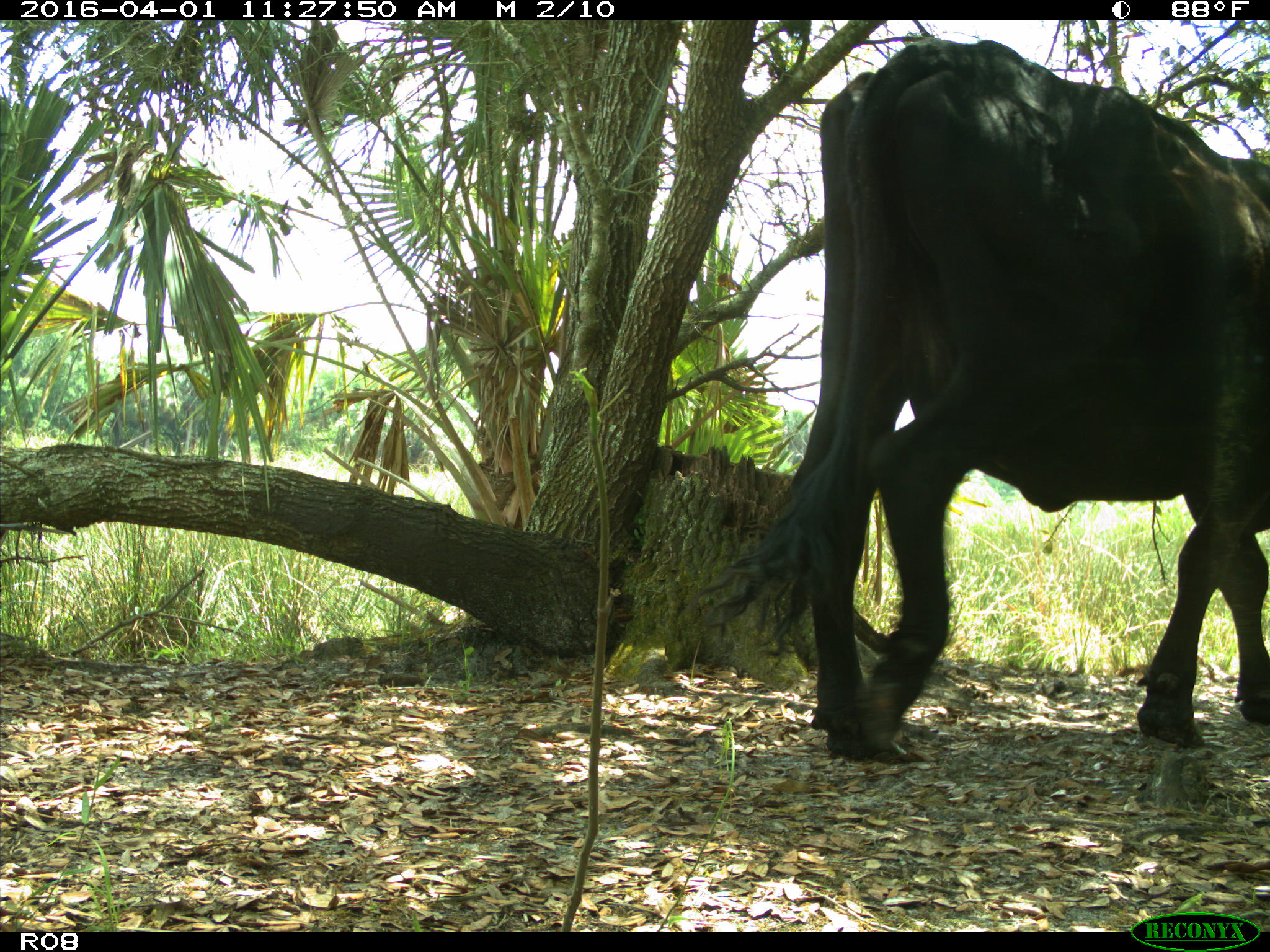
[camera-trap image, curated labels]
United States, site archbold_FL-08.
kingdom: Animalia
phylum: Chordata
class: Mammalia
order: Artiodactyla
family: Bovidae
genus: Bos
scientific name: Bos taurus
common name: domestic cow